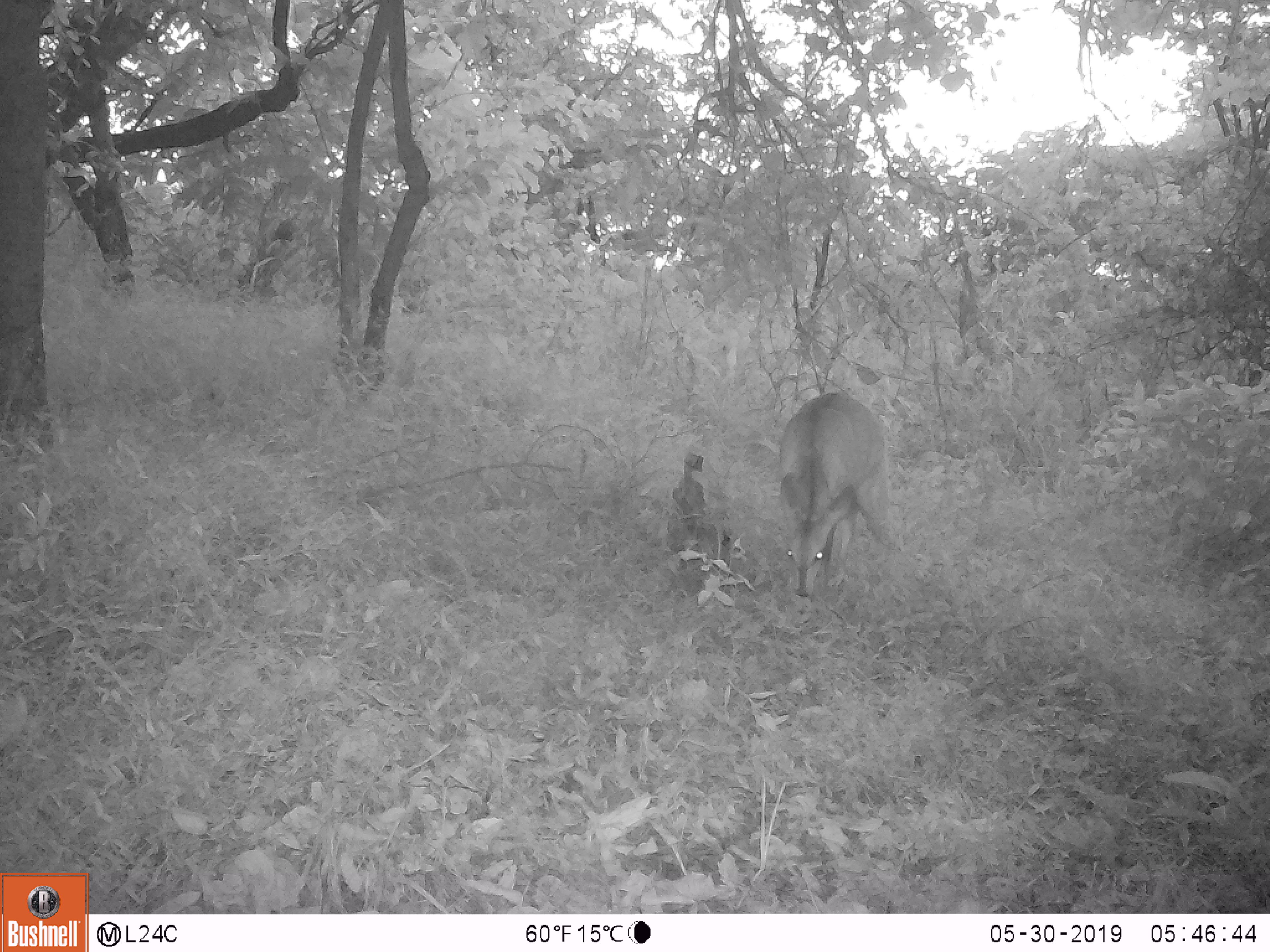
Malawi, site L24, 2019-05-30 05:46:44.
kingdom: Animalia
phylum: Chordata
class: Mammalia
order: Artiodactyla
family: Bovidae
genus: Tragelaphus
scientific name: Tragelaphus sylvaticus sylvaticus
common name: cape bushbuck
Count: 1.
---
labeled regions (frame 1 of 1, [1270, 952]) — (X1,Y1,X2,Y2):
cape bushbuck: (771,388,907,605)